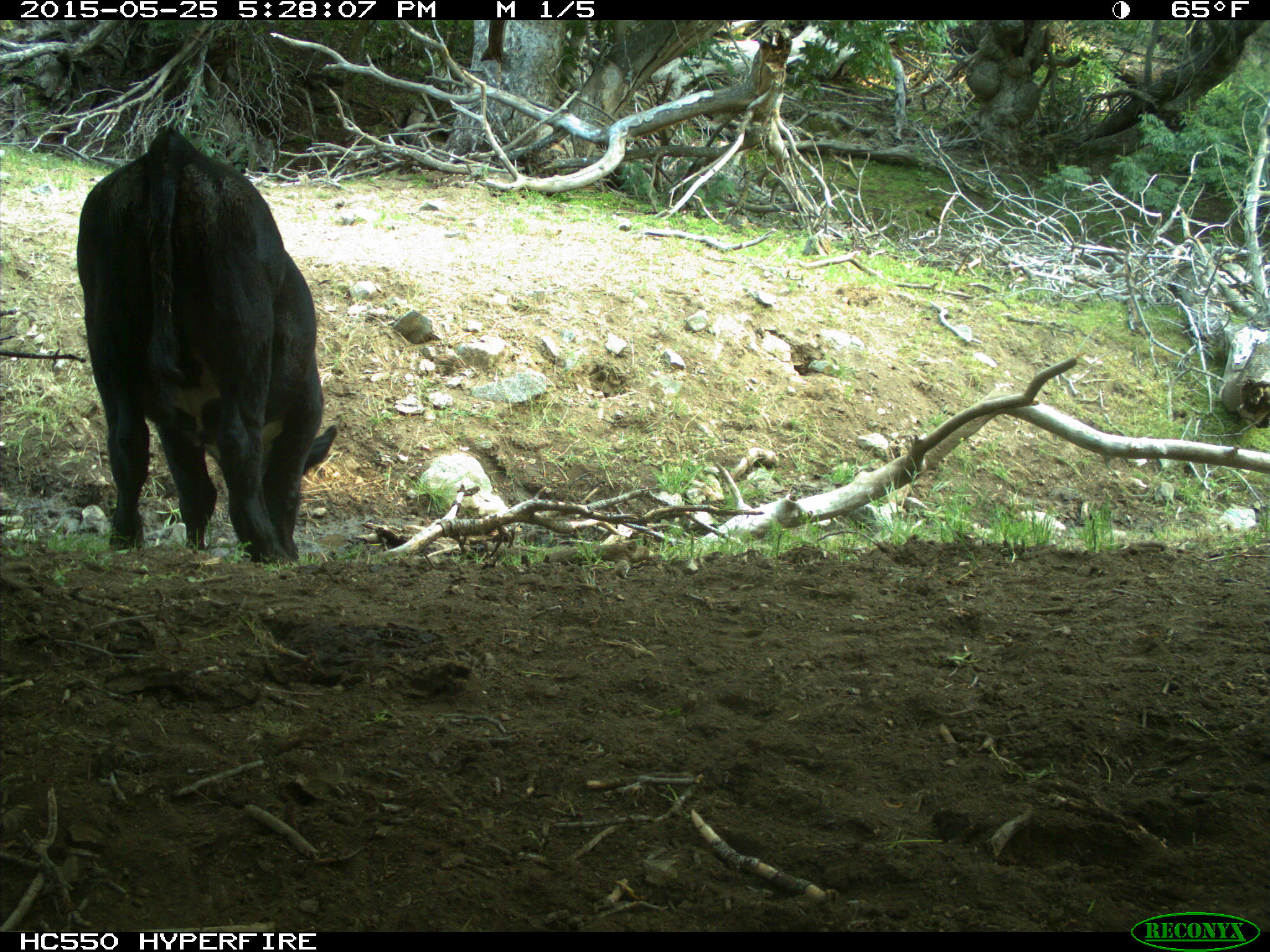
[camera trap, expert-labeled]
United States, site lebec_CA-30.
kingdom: Animalia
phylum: Chordata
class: Mammalia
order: Artiodactyla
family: Bovidae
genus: Bos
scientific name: Bos taurus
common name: domestic cow